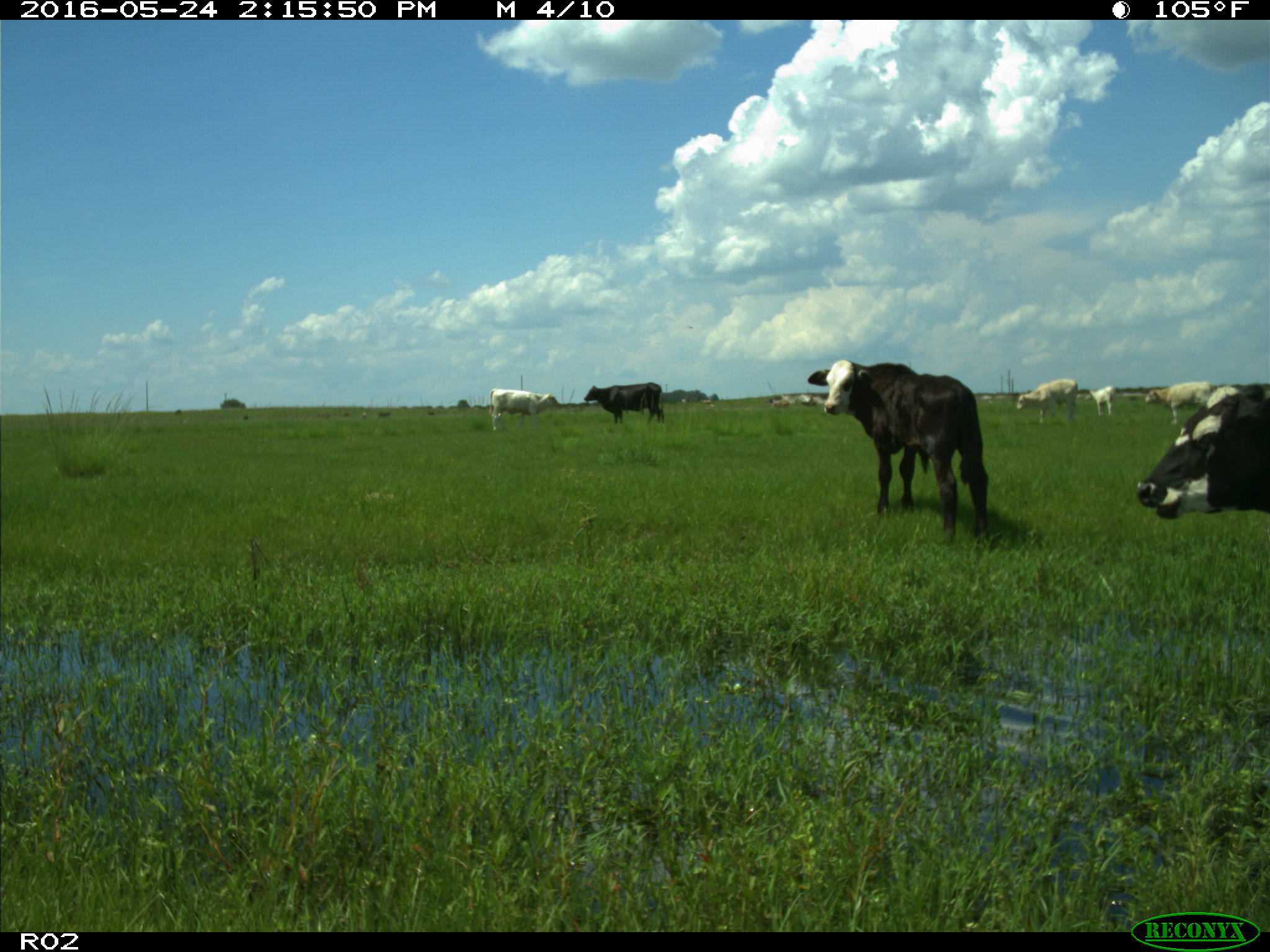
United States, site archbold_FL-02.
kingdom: Animalia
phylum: Chordata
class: Mammalia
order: Artiodactyla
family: Bovidae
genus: Bos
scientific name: Bos taurus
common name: domestic cow